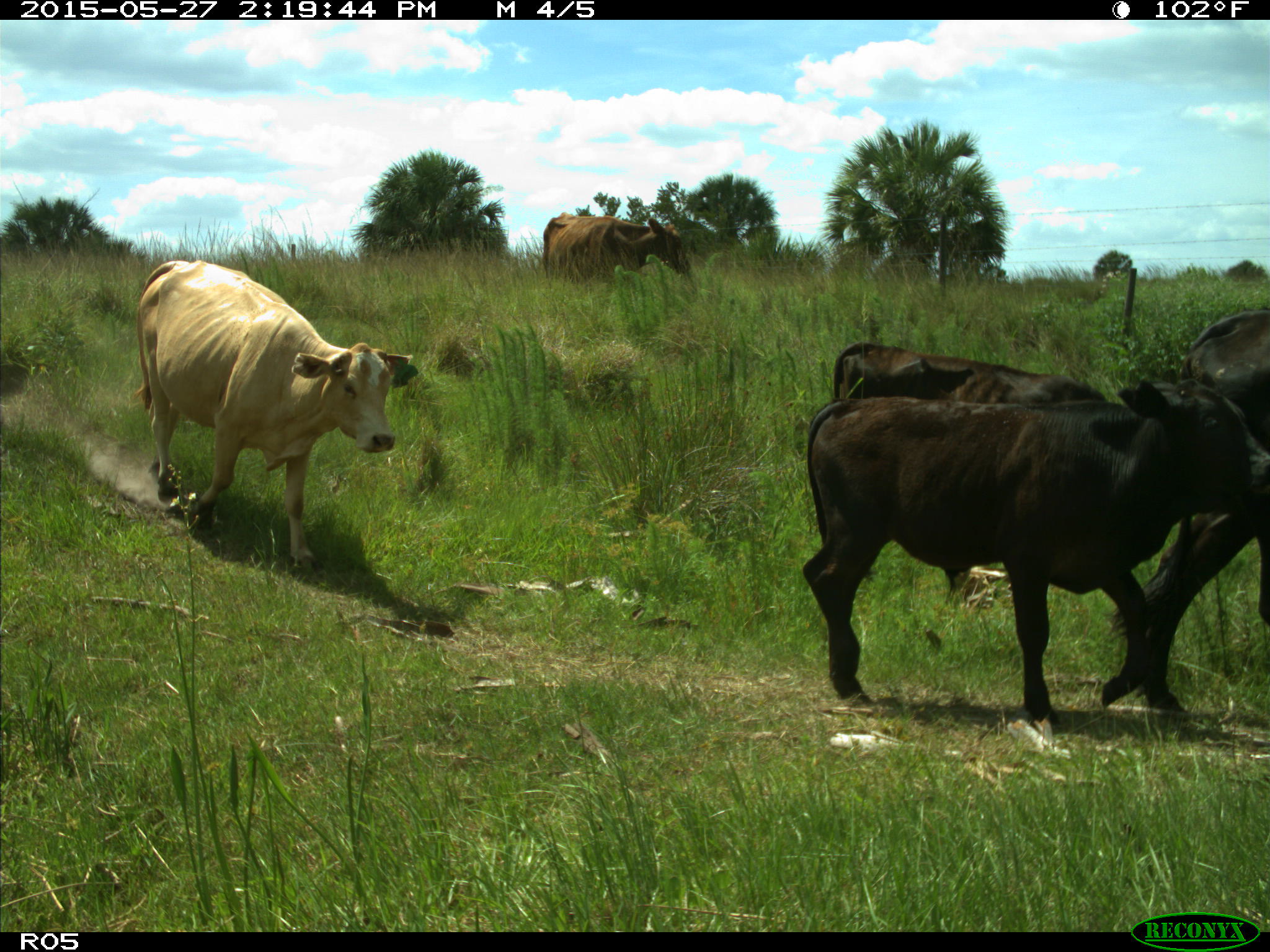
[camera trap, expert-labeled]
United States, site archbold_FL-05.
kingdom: Animalia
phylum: Chordata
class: Mammalia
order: Artiodactyla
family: Bovidae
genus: Bos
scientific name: Bos taurus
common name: domestic cow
Bos taurus (domestic cow).